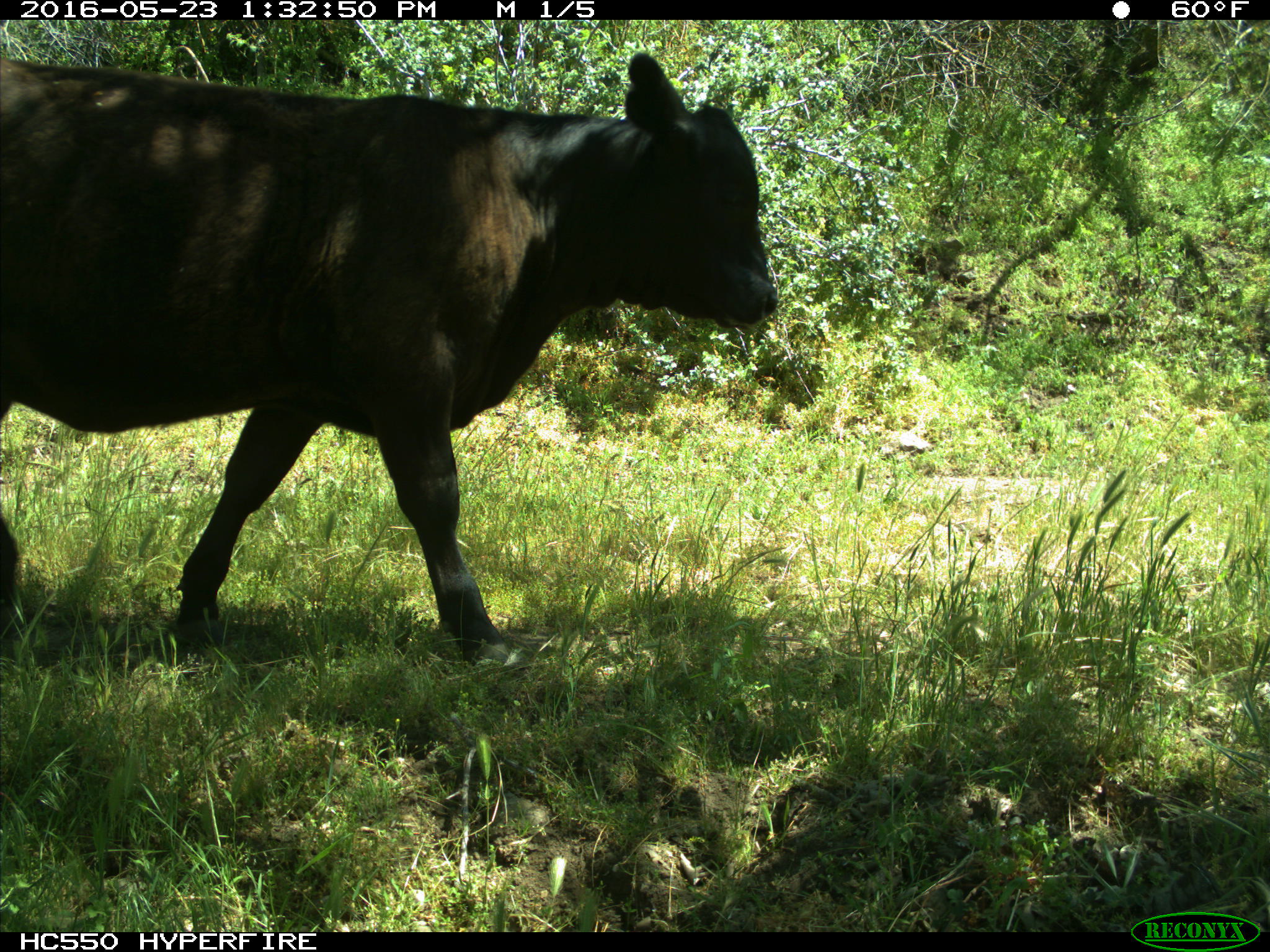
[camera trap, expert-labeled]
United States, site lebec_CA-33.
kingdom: Animalia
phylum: Chordata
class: Mammalia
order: Artiodactyla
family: Bovidae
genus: Bos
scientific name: Bos taurus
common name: domestic cow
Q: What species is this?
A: Bos taurus (domestic cow).